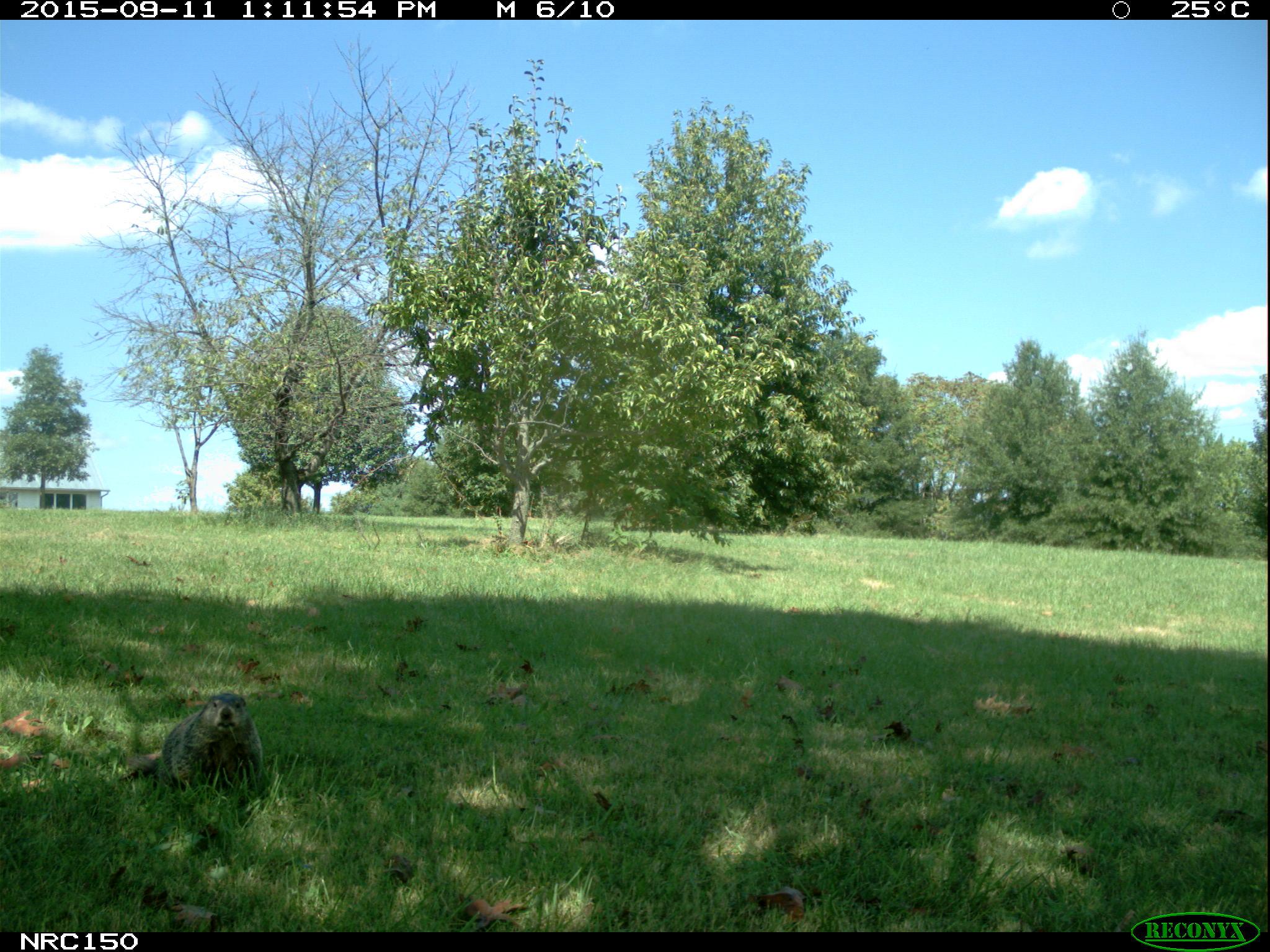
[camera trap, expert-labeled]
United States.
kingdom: Animalia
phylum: Chordata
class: Mammalia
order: Rodentia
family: Sciuridae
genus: Marmota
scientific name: Marmota monax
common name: woodchuck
Woodchuck (Marmota monax).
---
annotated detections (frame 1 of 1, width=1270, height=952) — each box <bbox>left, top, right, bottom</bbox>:
Woodchuck: <bbox>111, 688, 271, 798</bbox>